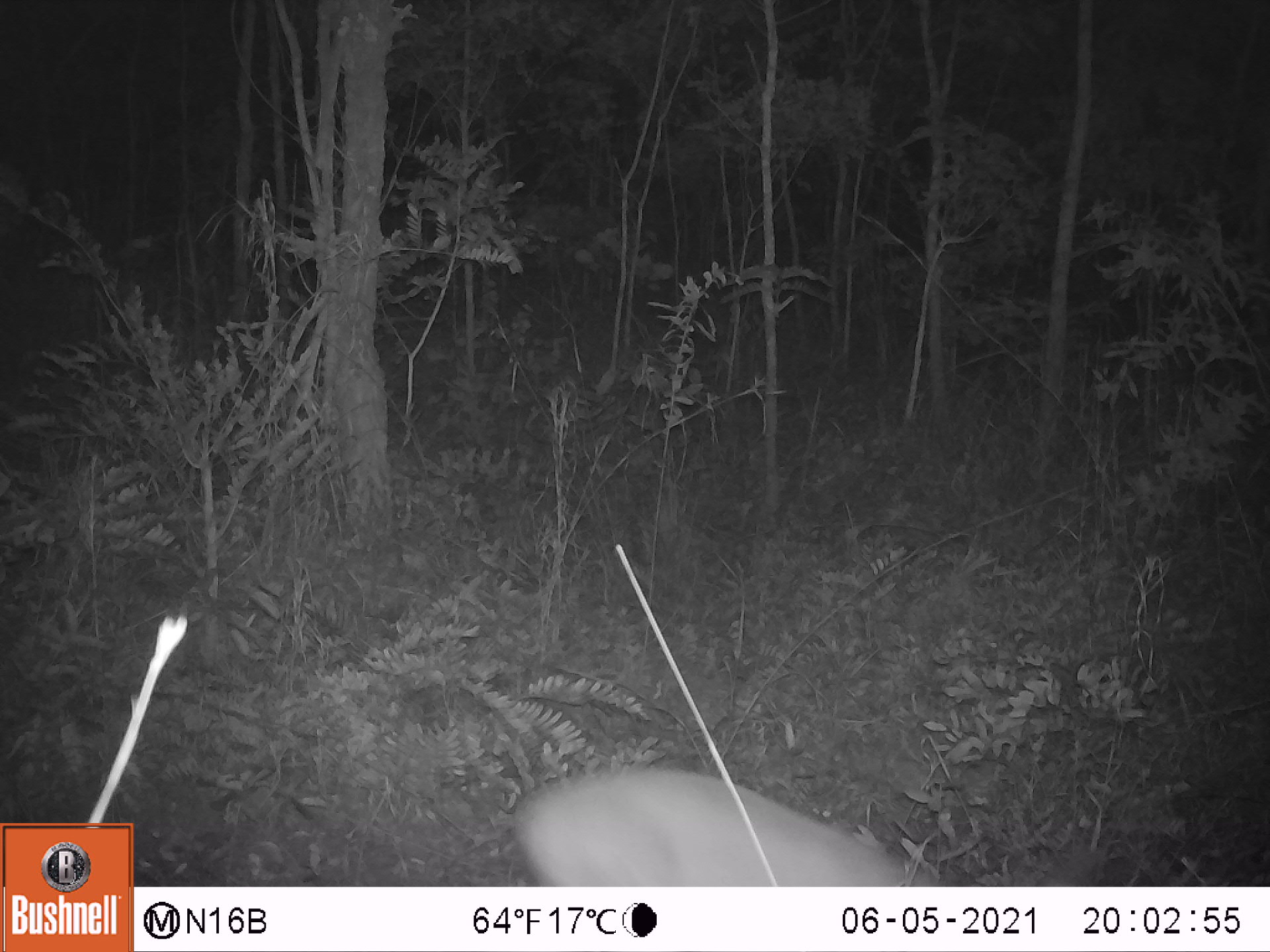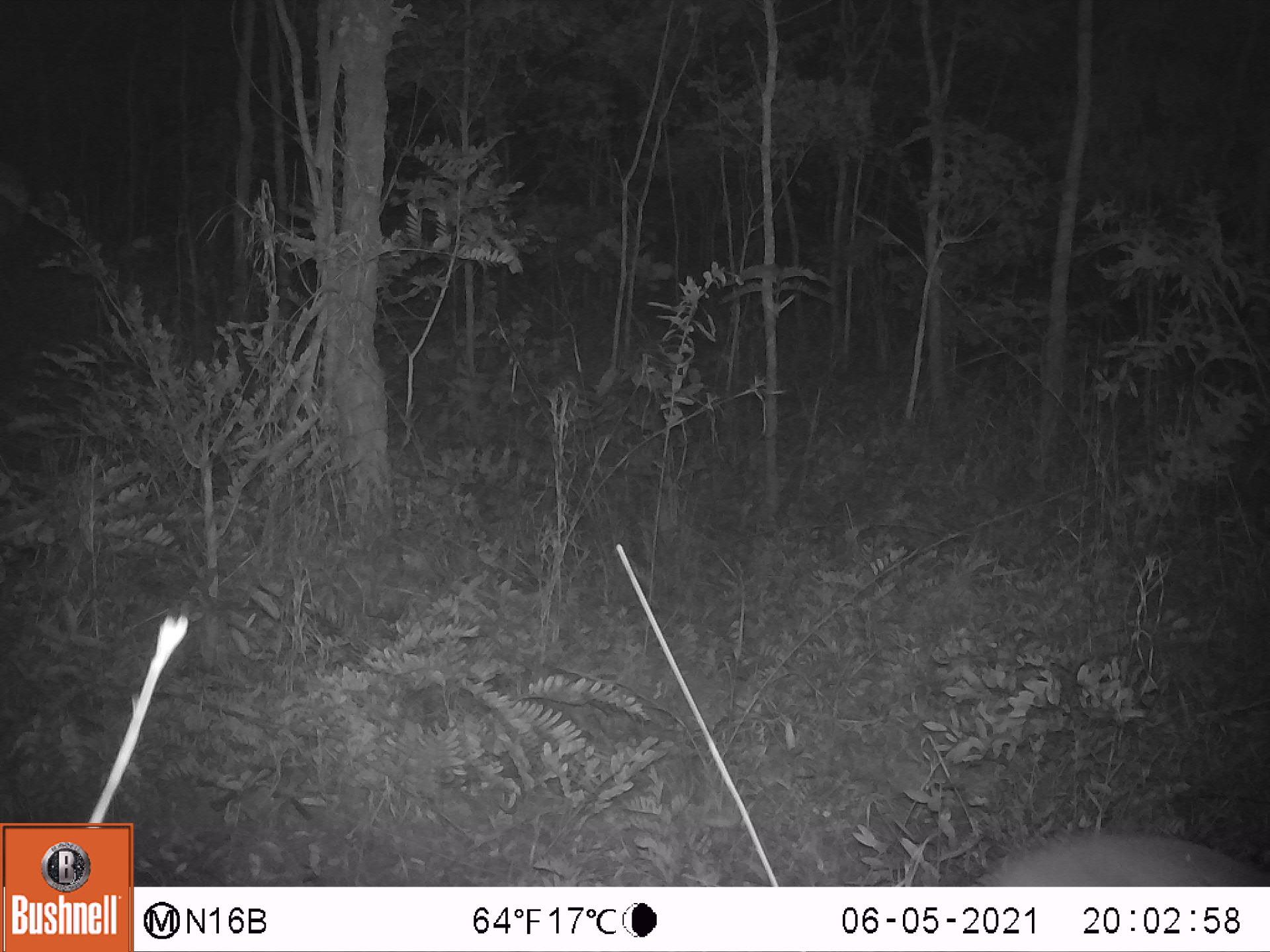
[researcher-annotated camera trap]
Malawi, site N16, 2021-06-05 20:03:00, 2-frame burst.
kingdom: Animalia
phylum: Chordata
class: Mammalia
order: Artiodactyla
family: Bovidae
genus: Sylvicapra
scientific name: Sylvicapra grimmia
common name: common duiker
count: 1